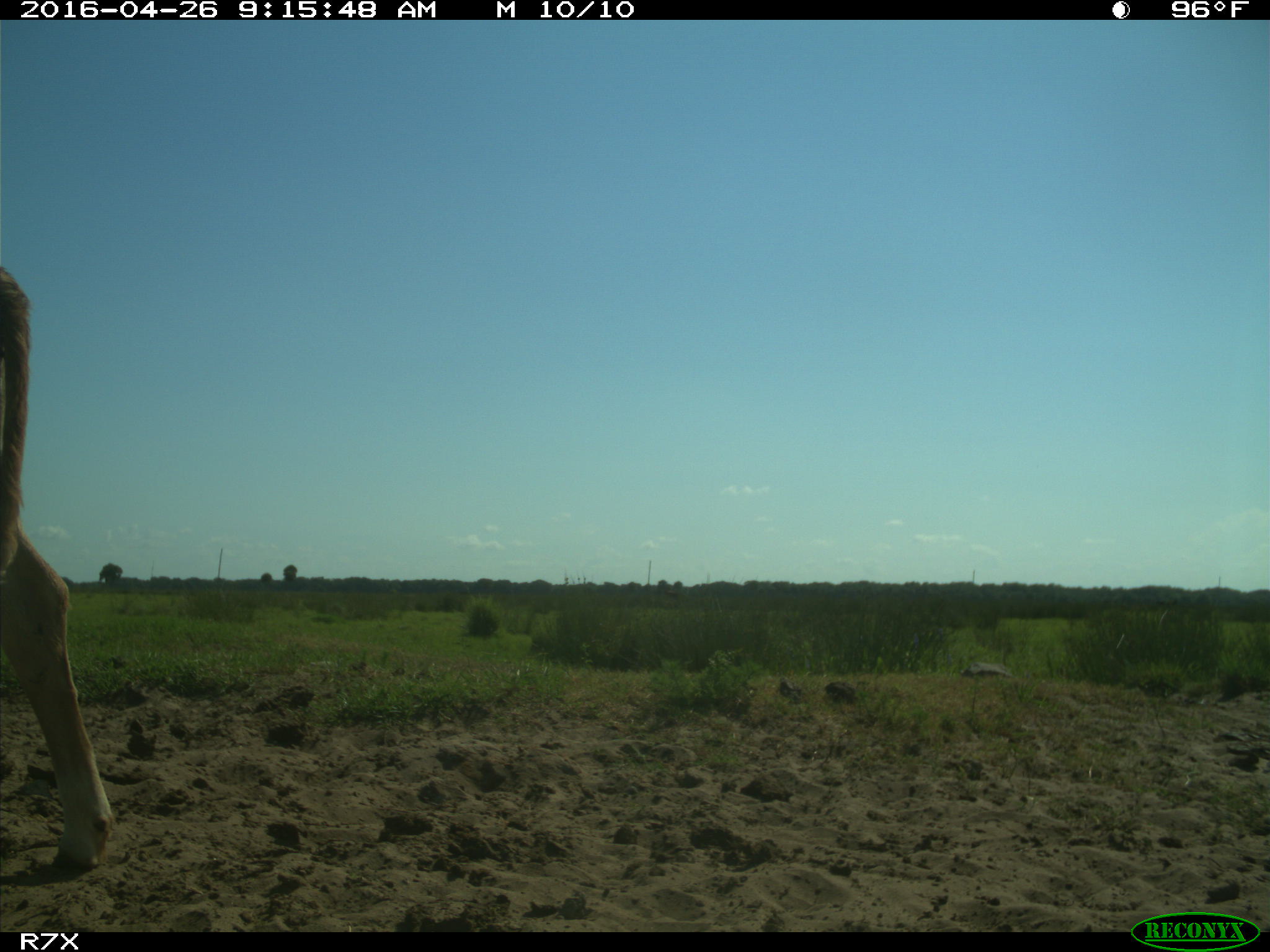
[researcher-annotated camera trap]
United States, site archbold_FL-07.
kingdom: Animalia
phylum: Chordata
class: Mammalia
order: Artiodactyla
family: Bovidae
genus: Bos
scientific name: Bos taurus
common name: domestic cow